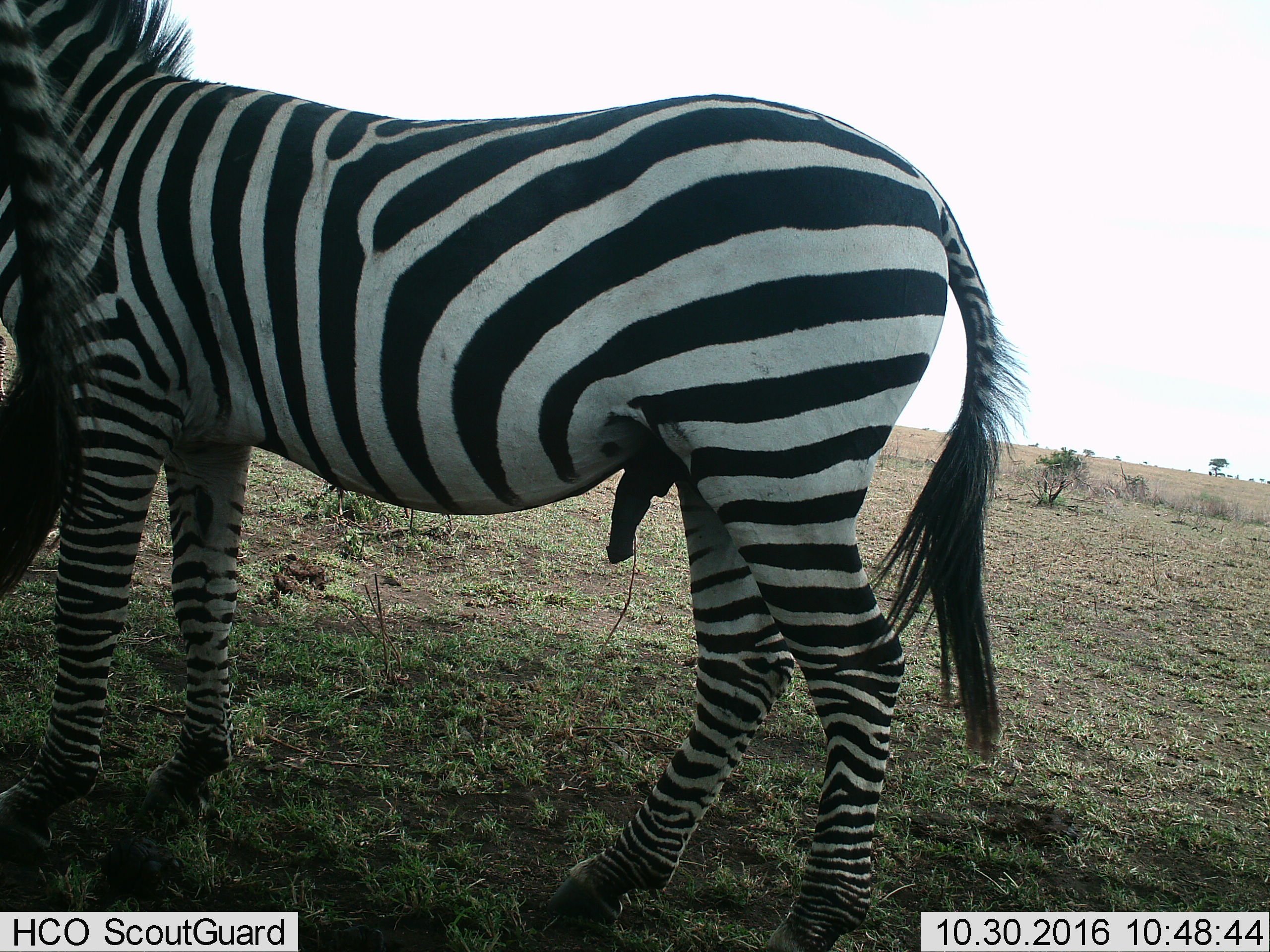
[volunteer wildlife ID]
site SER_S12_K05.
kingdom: Animalia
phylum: Chordata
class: Mammalia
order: Perissodactyla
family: Equidae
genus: Equus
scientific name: Equus quagga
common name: plains zebra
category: zebraplains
Zebraplains (plains zebra) (Equus quagga), count 2. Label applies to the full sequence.